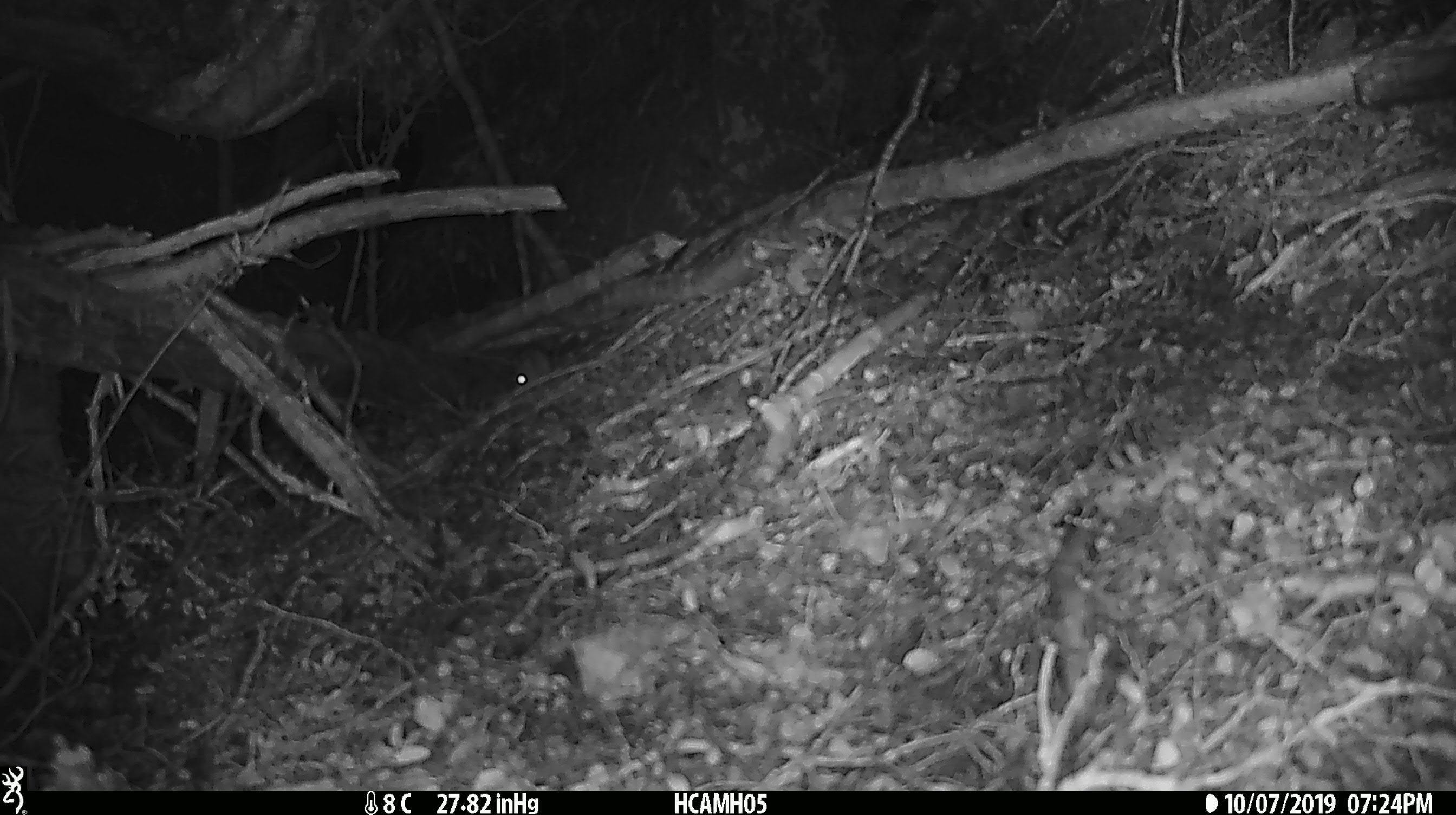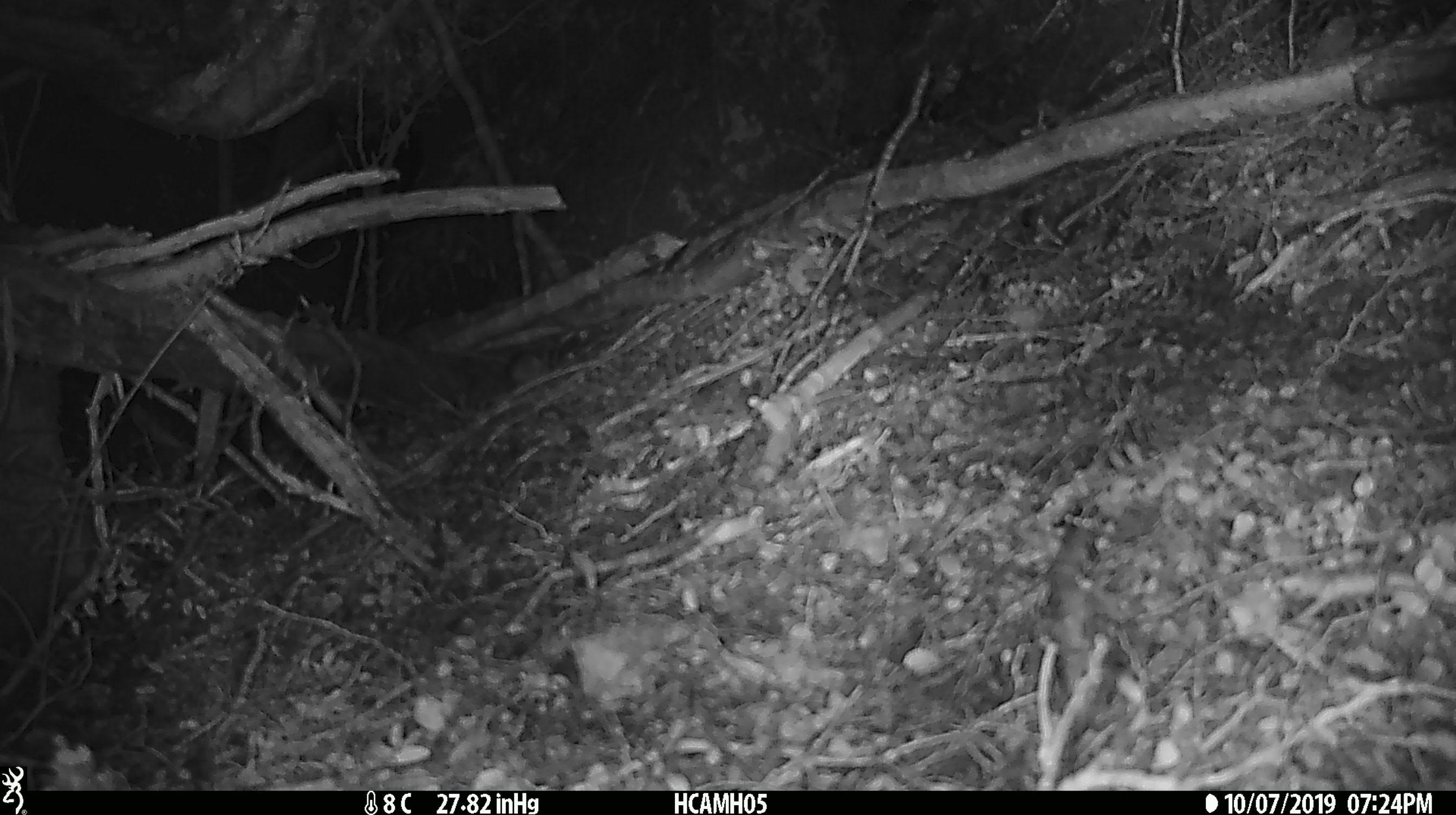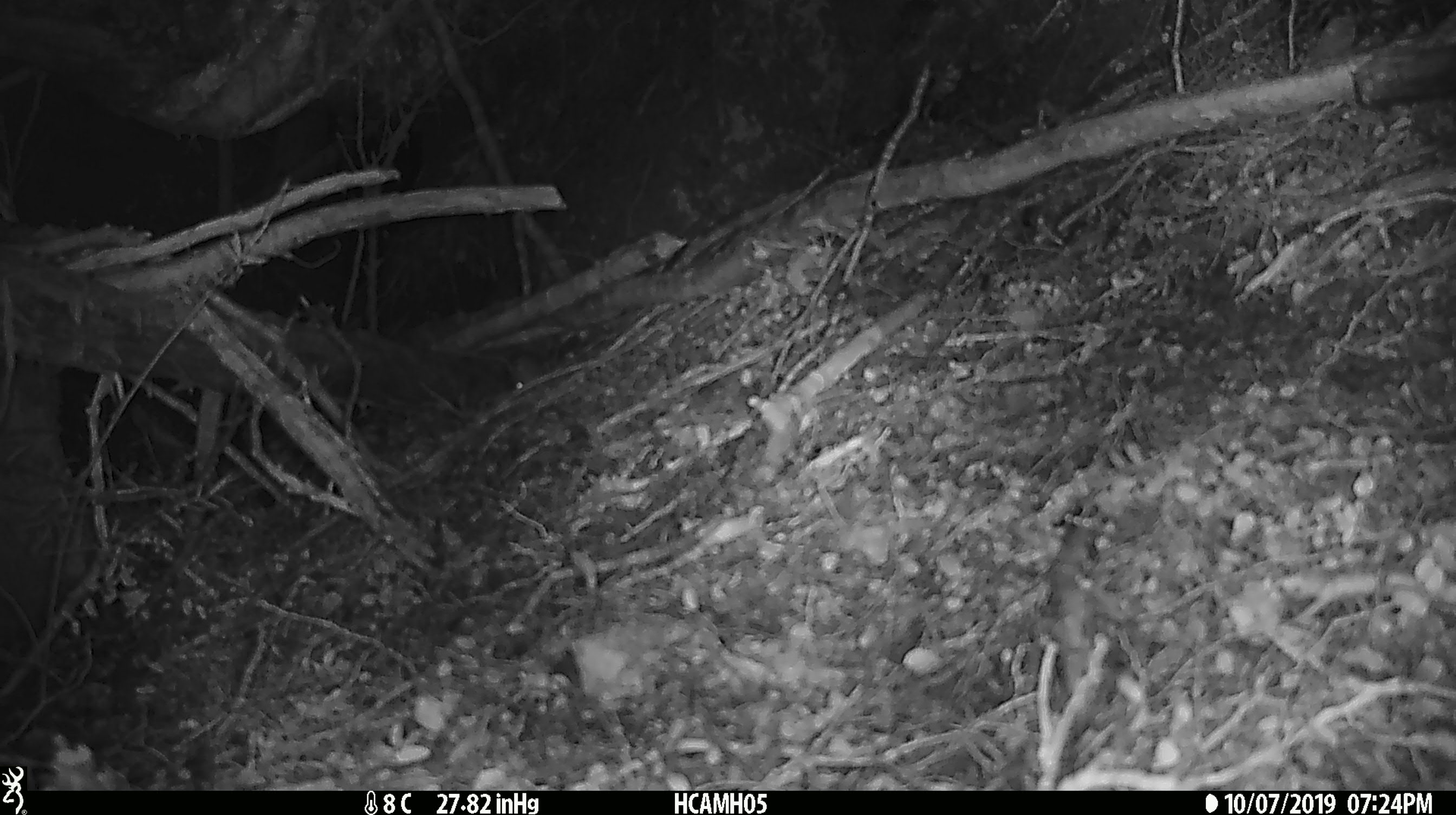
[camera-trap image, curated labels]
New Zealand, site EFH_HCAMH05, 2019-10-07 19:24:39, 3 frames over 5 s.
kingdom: Animalia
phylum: Chordata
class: Mammalia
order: Rodentia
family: Muridae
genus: Mus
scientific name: Mus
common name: mouse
Mouse (Mus).